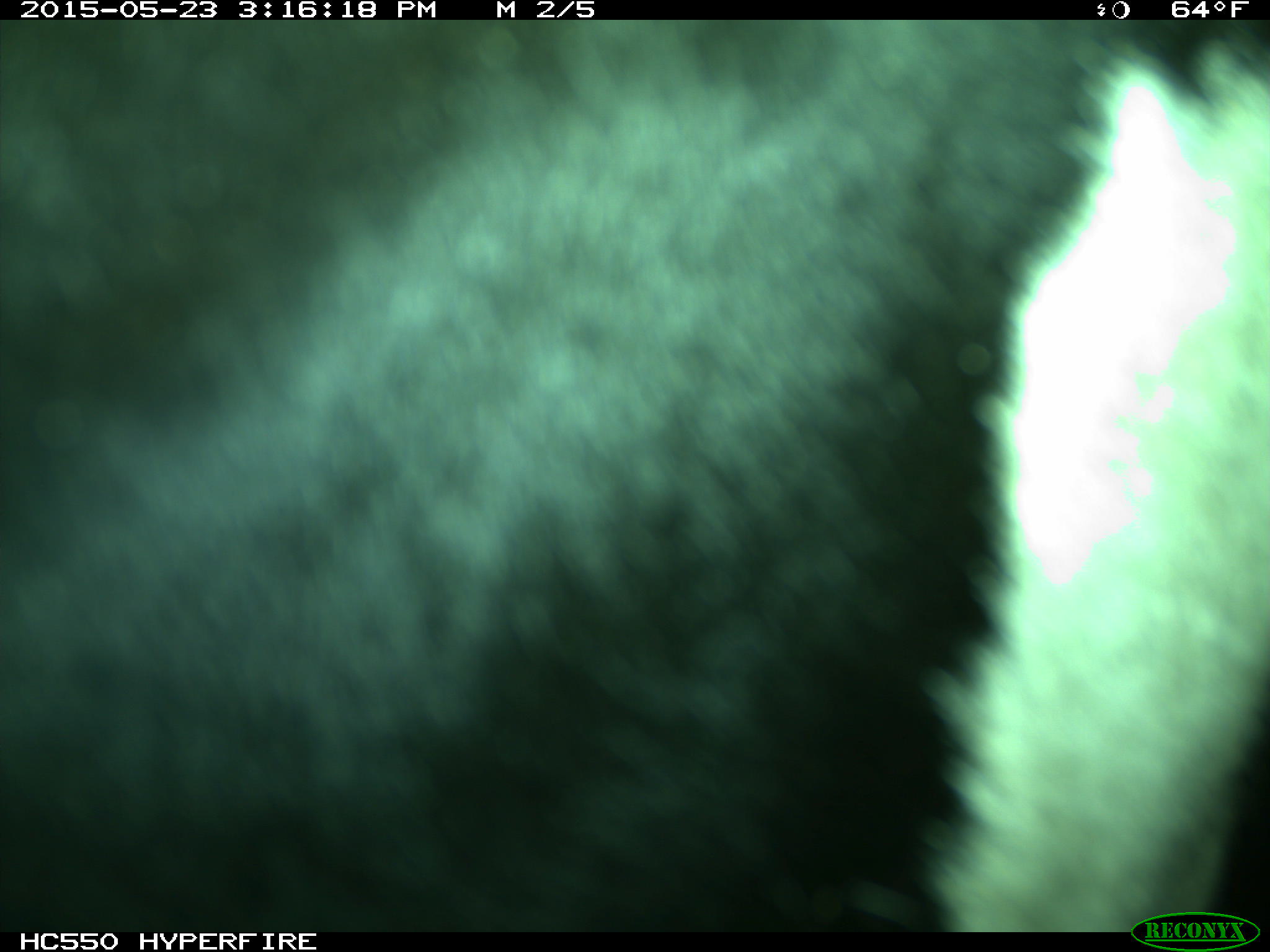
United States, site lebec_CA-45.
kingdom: Animalia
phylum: Chordata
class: Mammalia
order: Artiodactyla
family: Bovidae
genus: Bos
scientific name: Bos taurus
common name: domestic cow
Bos taurus (domestic cow).